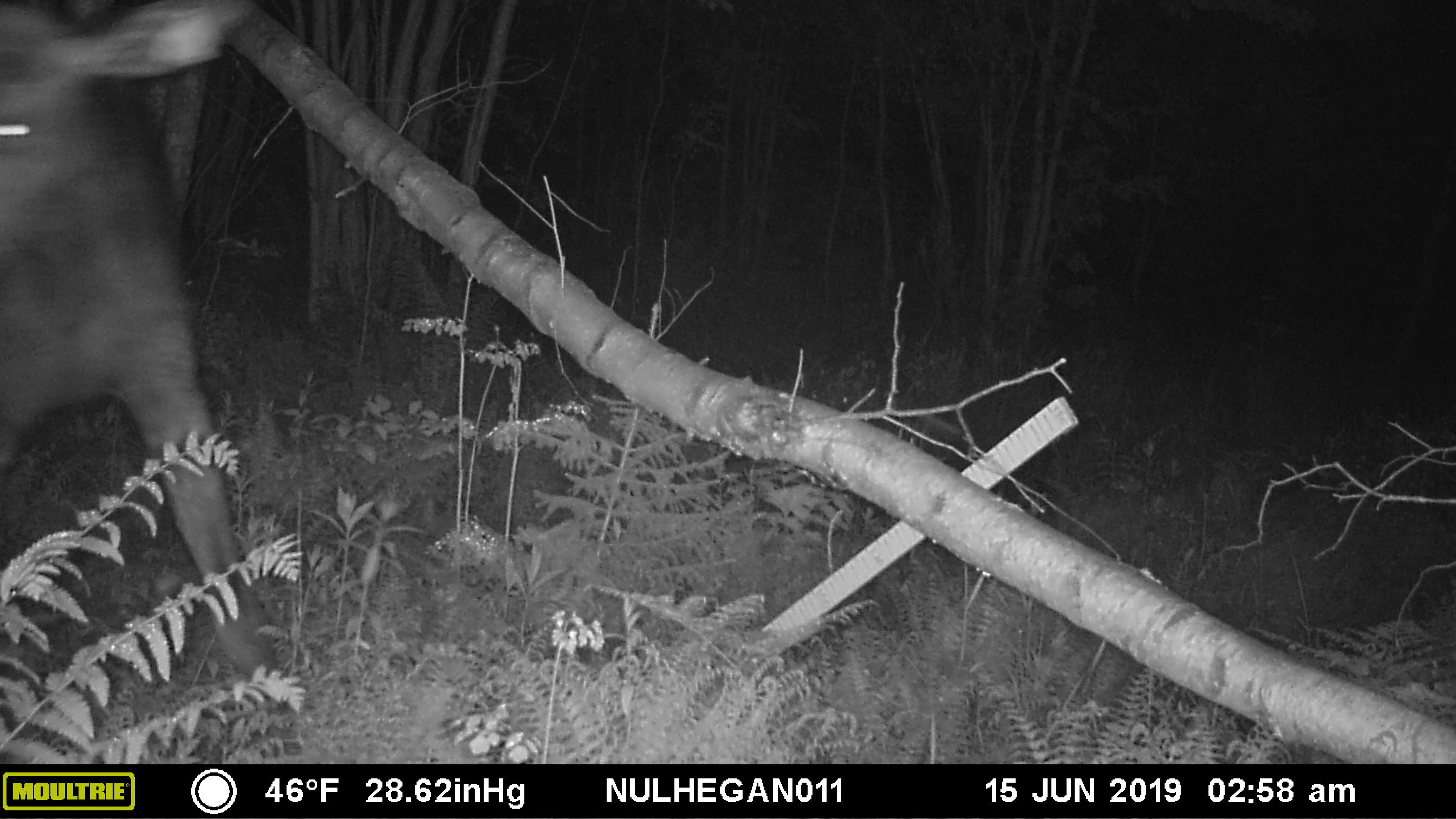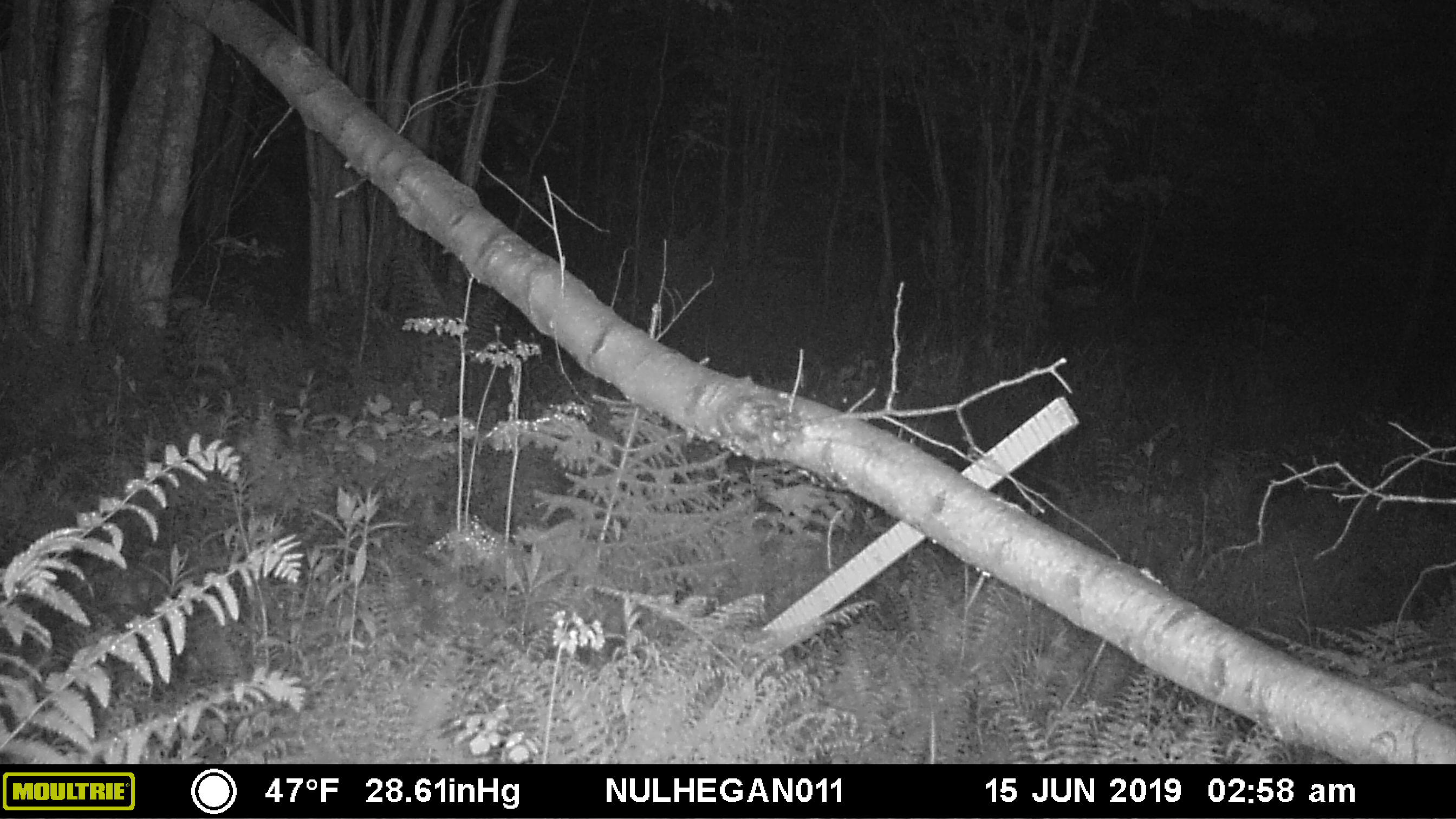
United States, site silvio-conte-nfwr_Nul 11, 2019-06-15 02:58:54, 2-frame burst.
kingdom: Animalia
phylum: Chordata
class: Mammalia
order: Artiodactyla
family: Cervidae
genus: Alces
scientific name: Alces alces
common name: moose